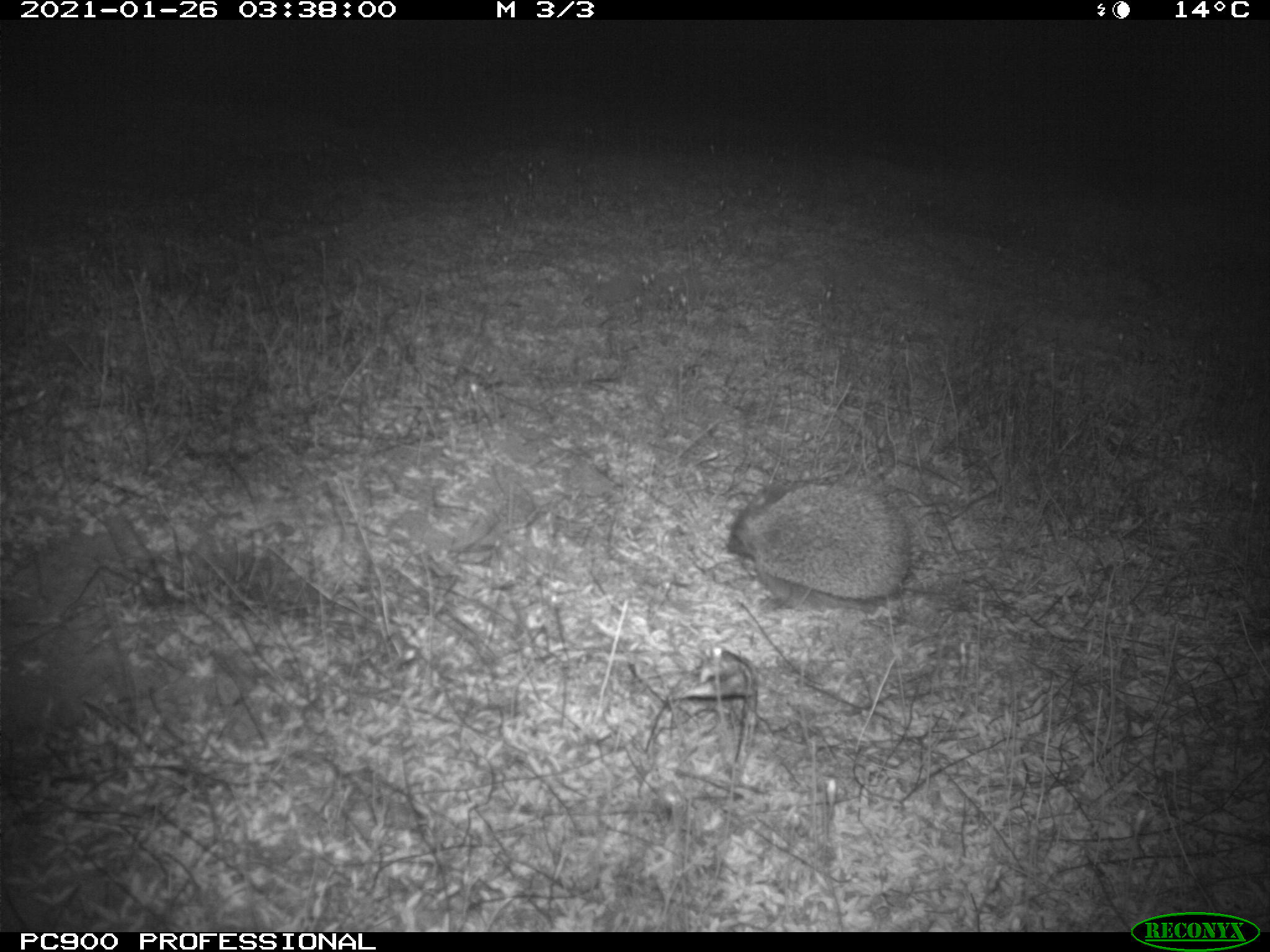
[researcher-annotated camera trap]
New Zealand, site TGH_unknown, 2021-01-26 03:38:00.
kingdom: Animalia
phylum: Chordata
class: Mammalia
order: Eulipotyphla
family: Erinaceidae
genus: Erinaceus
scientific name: Erinaceus europaeus europaeus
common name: european hedgehog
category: hedgehog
Hedgehog (european hedgehog) (Erinaceus europaeus europaeus).